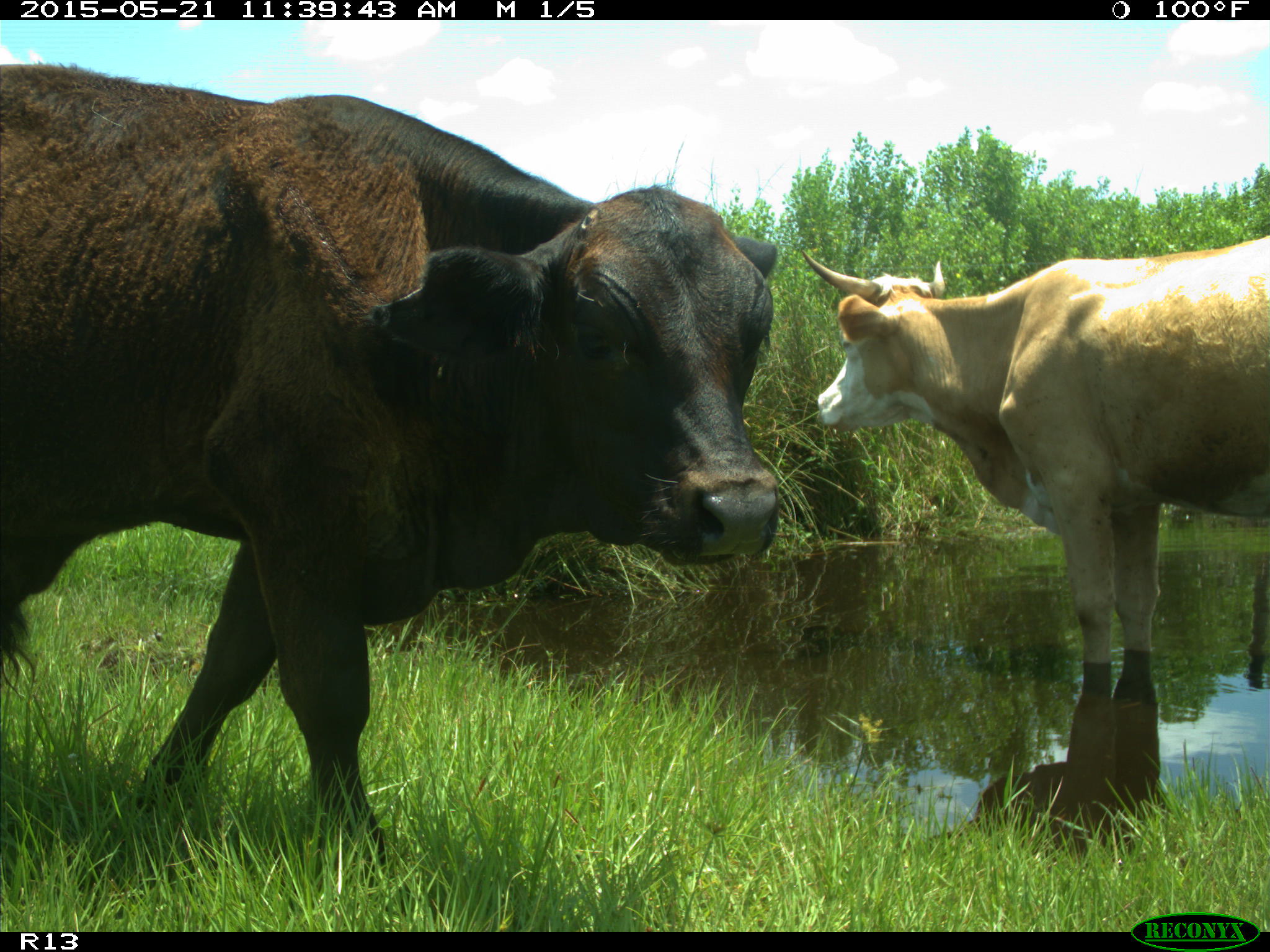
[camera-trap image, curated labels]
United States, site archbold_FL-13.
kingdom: Animalia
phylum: Chordata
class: Mammalia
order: Artiodactyla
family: Bovidae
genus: Bos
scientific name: Bos taurus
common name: domestic cow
Bos taurus (domestic cow).